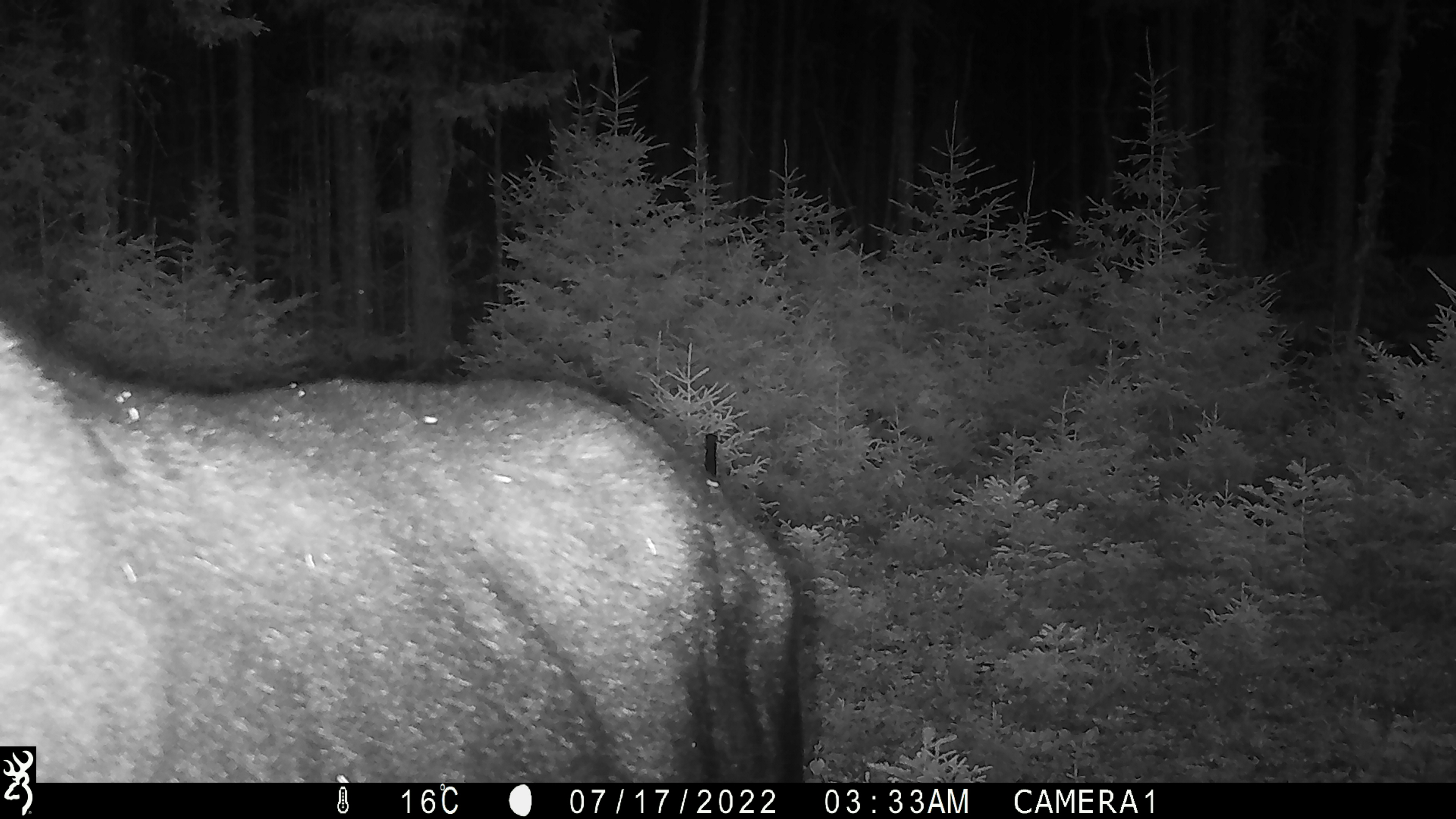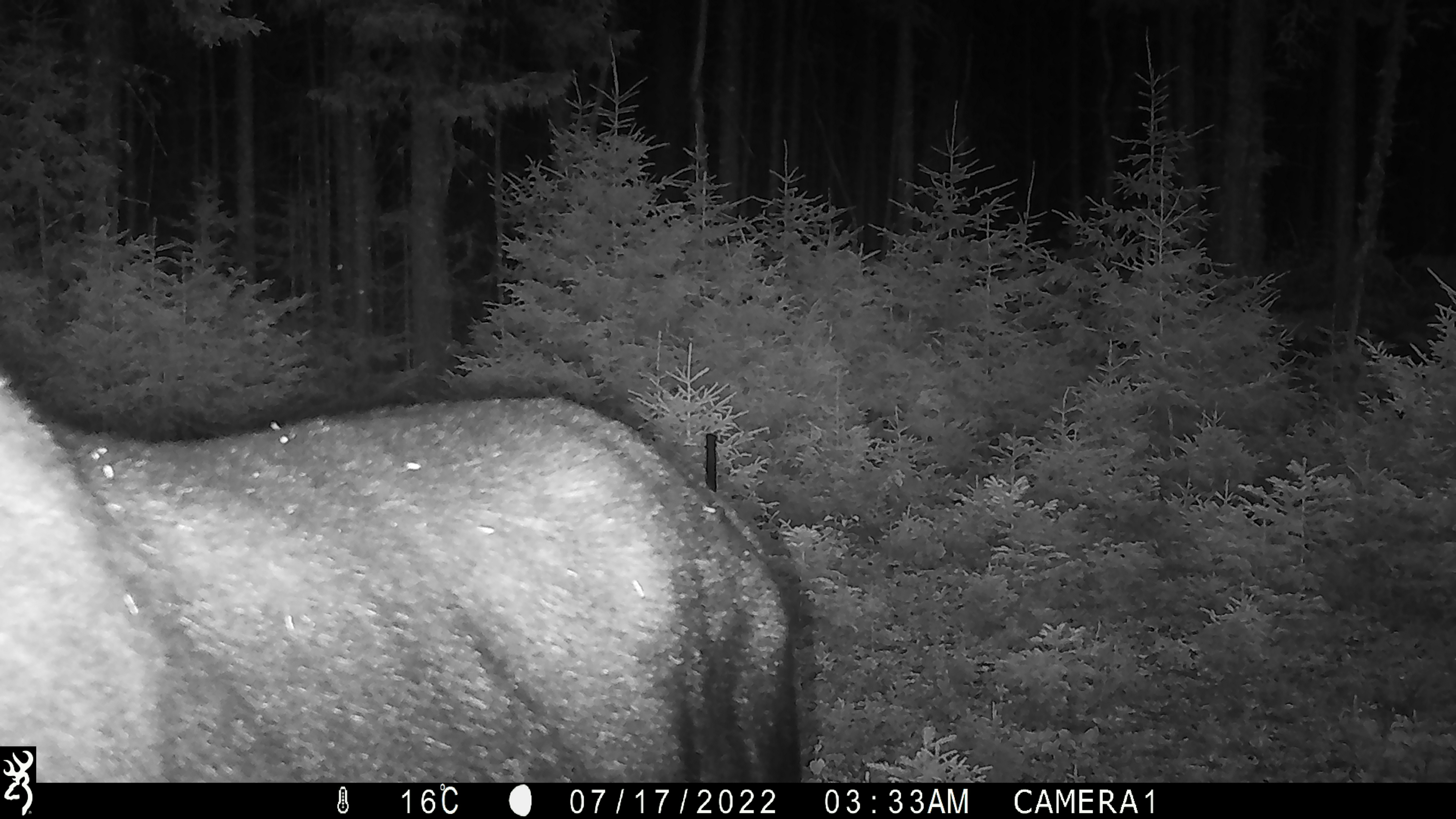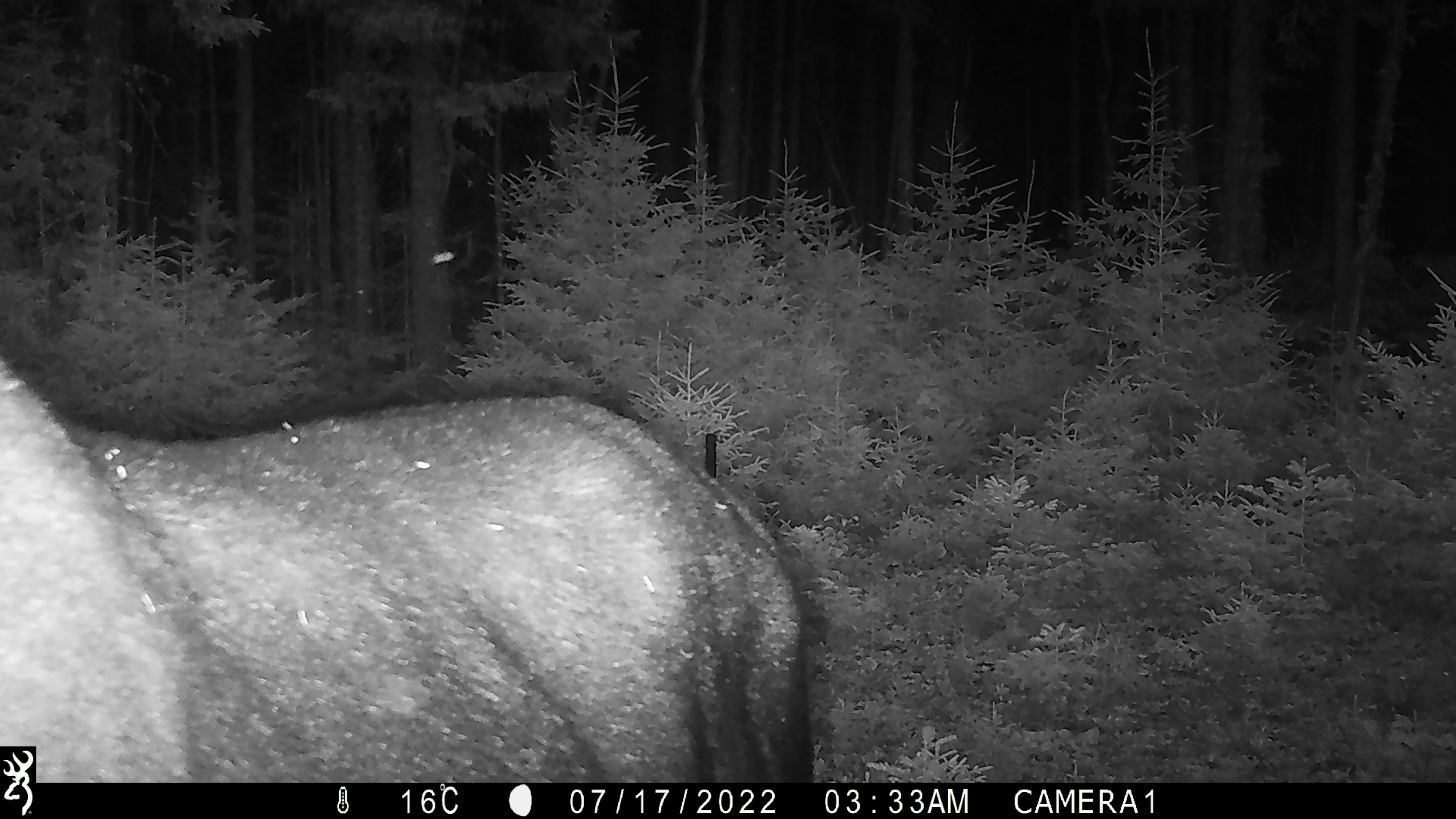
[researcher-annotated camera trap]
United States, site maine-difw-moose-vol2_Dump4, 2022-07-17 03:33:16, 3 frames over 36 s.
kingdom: Animalia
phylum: Chordata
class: Mammalia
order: Artiodactyla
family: Cervidae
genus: Alces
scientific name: Alces alces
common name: moose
Moose (Alces alces).